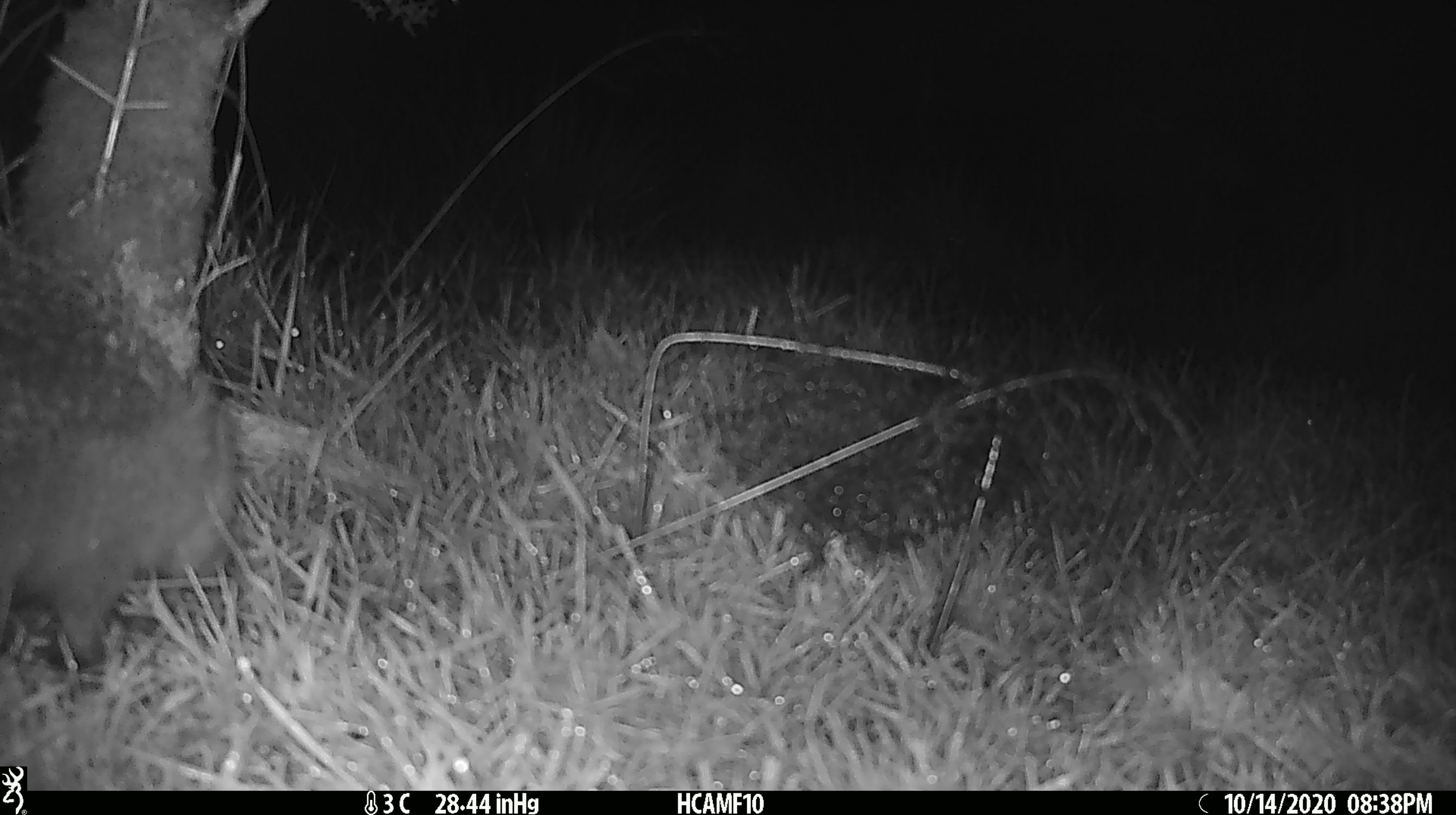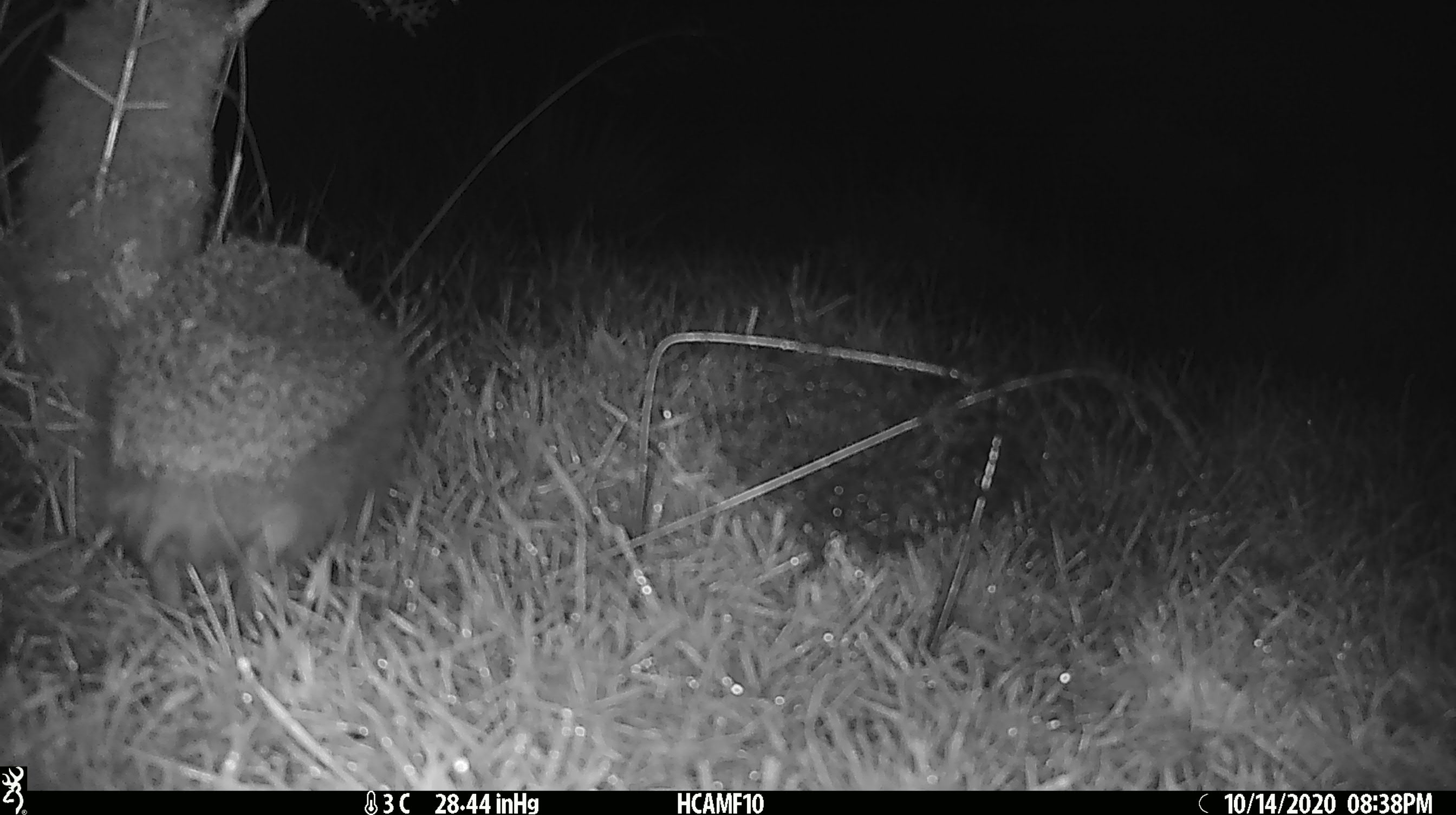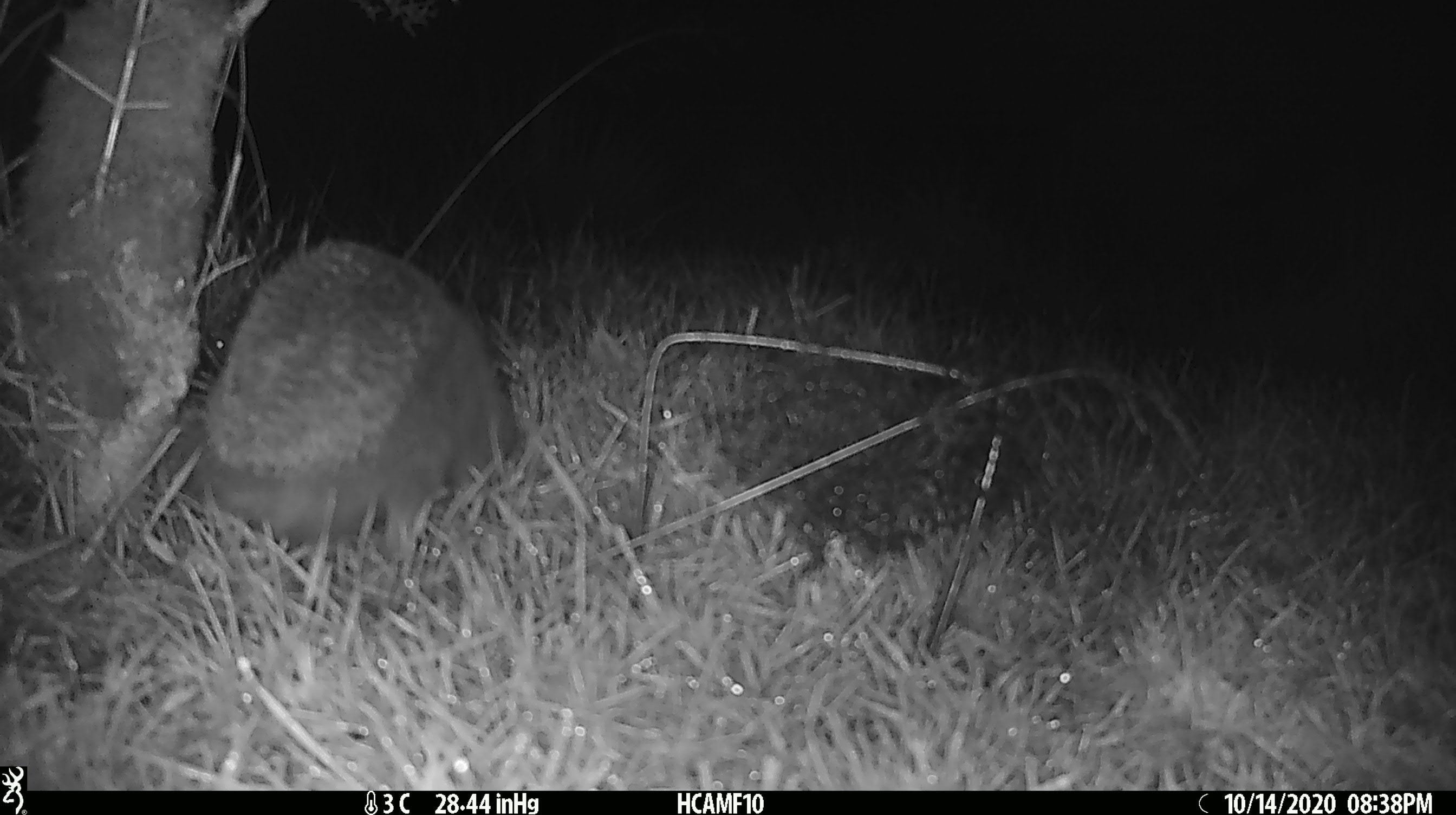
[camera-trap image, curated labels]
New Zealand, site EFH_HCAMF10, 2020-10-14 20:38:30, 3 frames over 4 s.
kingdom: Animalia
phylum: Chordata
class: Mammalia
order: Eulipotyphla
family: Erinaceidae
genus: Erinaceus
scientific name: Erinaceus europaeus europaeus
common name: european hedgehog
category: hedgehog